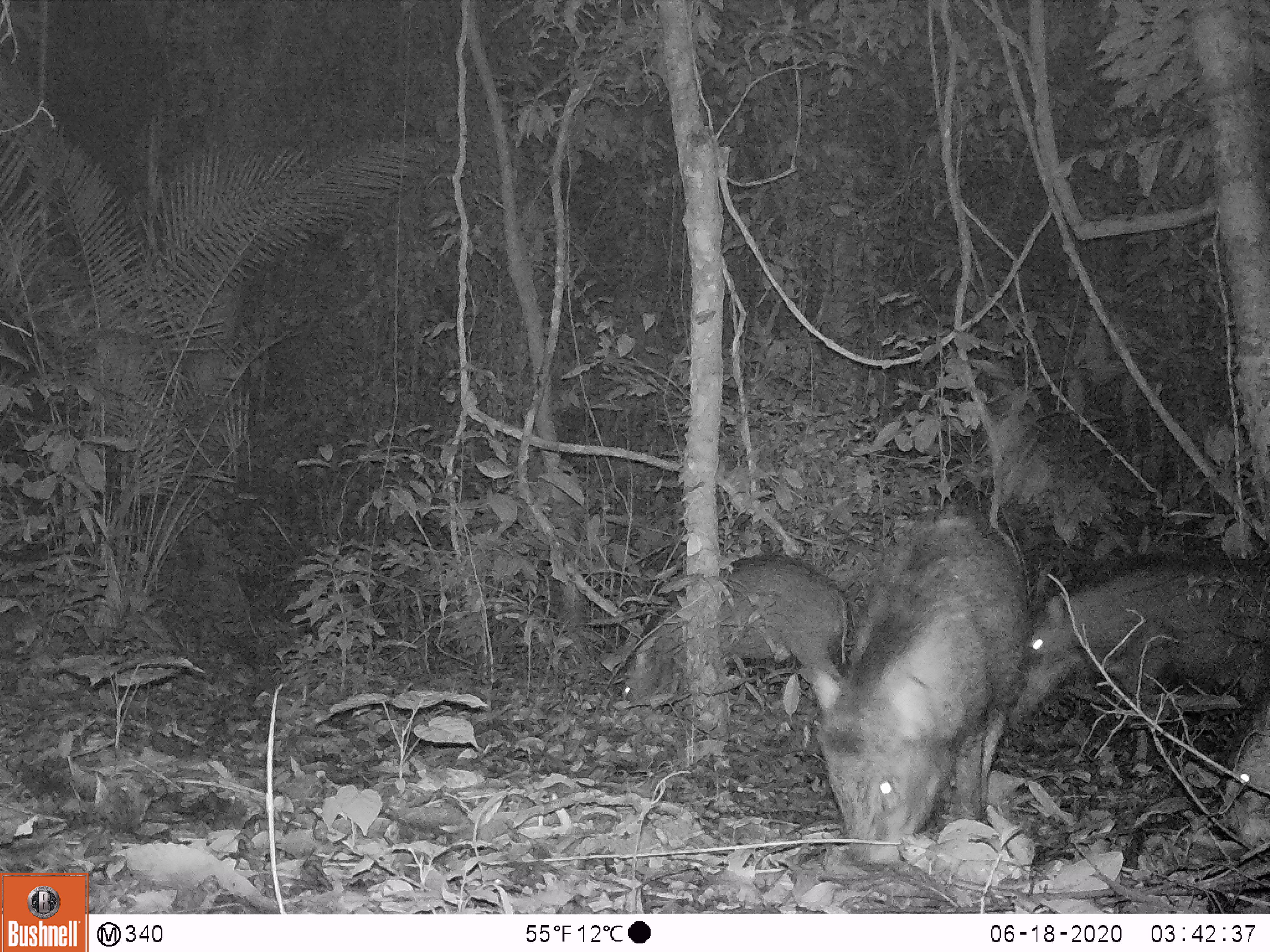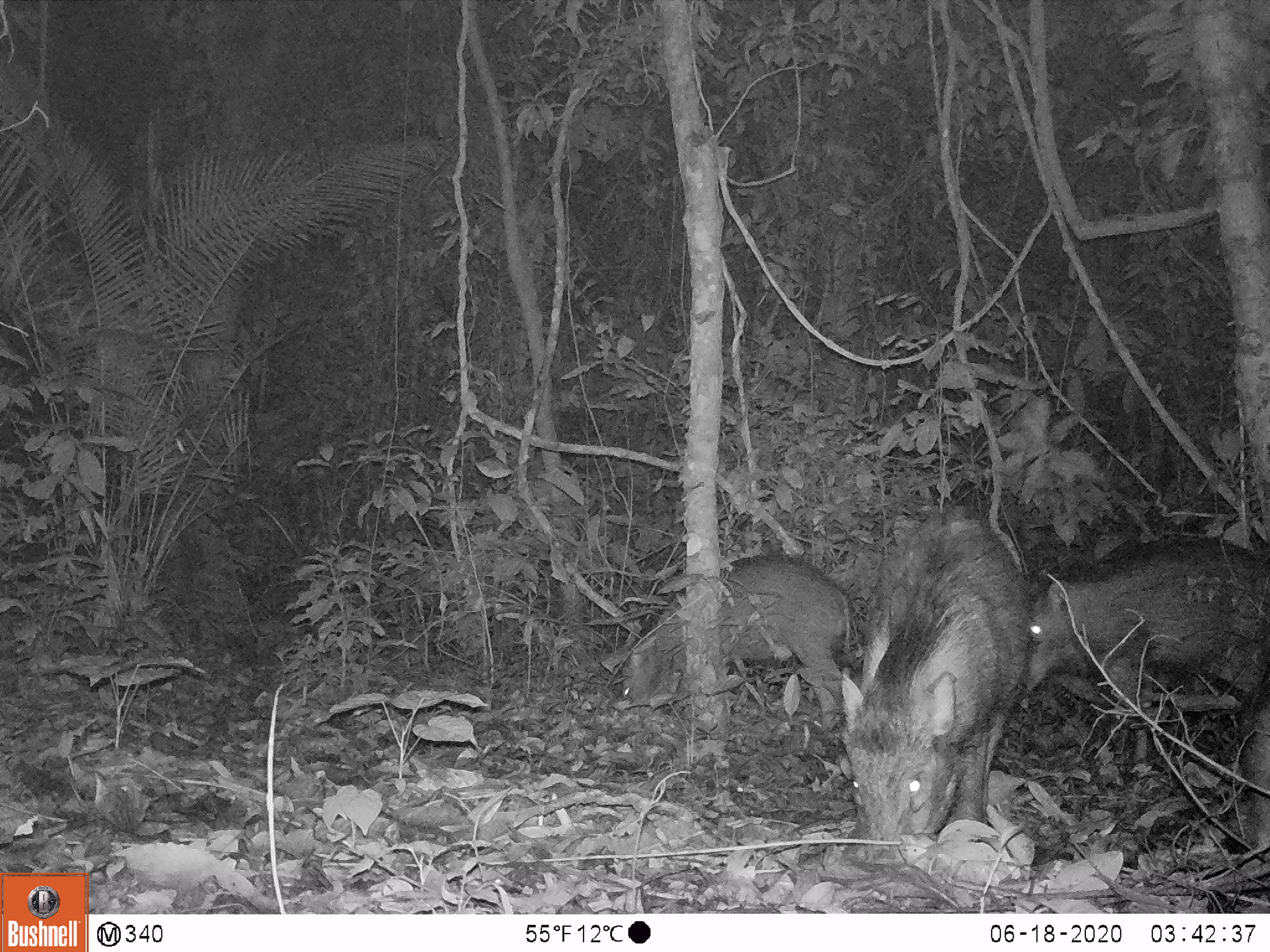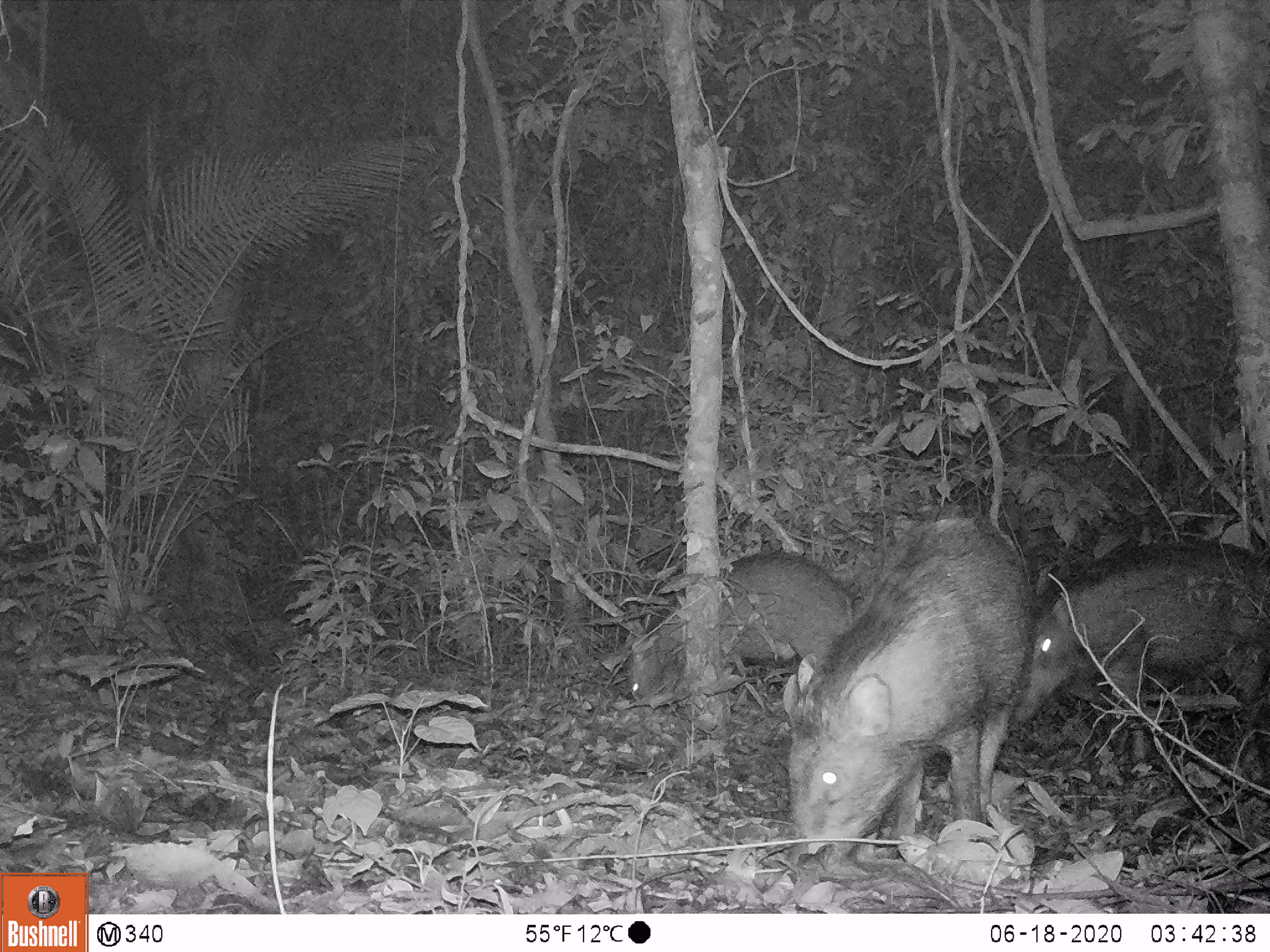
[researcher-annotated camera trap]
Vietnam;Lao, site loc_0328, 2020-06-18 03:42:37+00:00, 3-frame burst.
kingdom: Animalia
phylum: Chordata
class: Mammalia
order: Artiodactyla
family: Suidae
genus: Sus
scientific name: Sus scrofa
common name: eurasian wild pig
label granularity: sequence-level